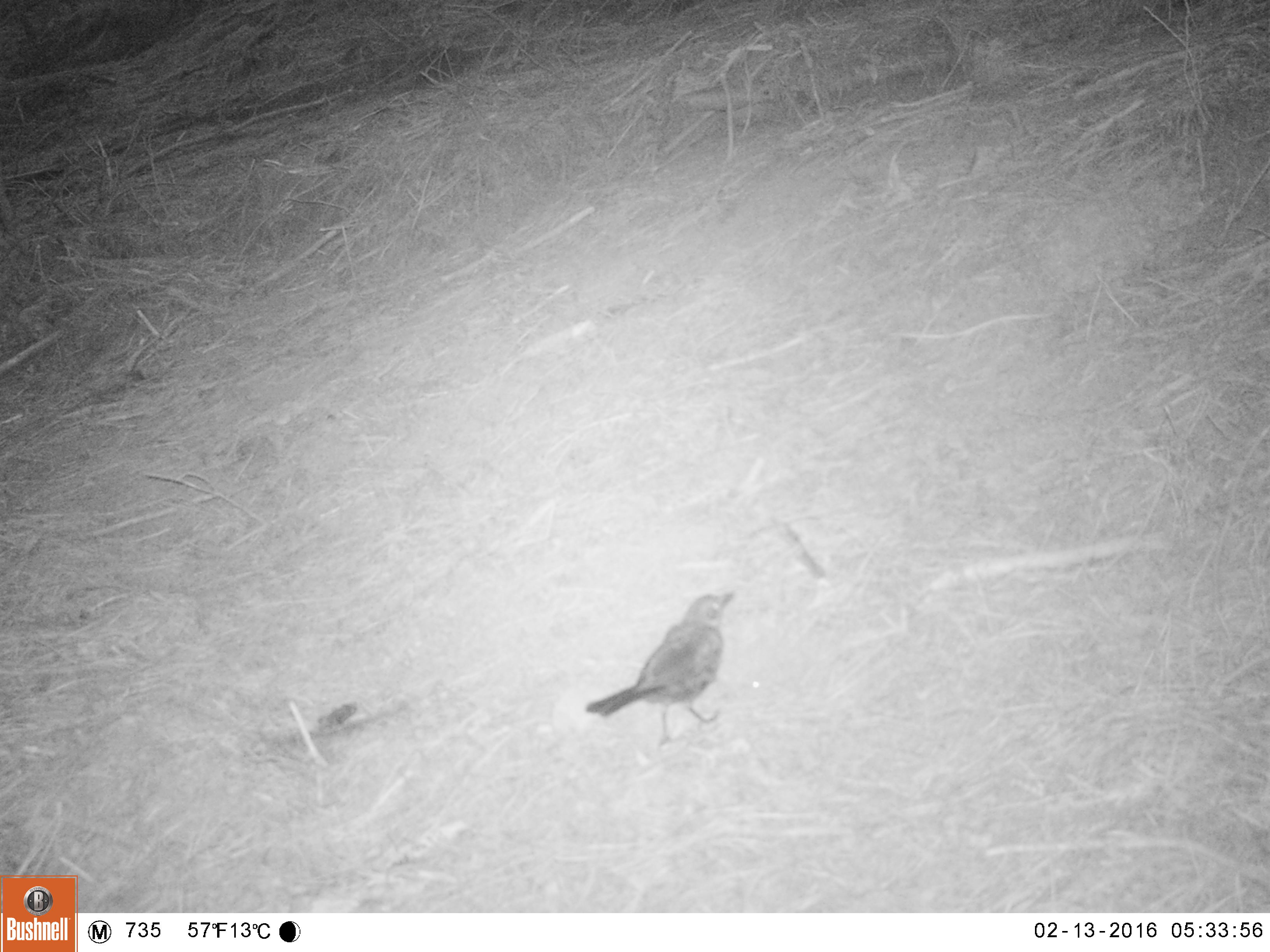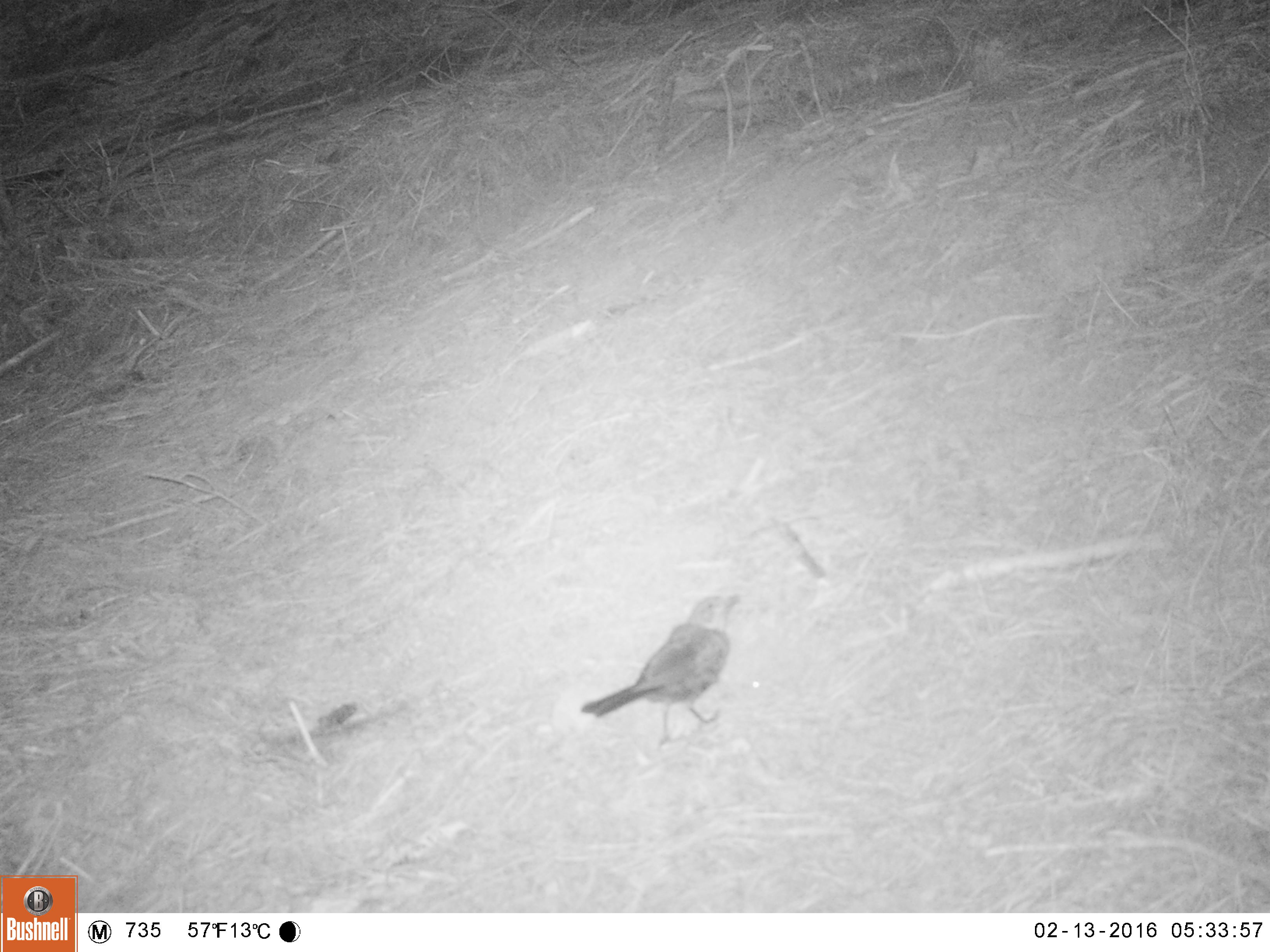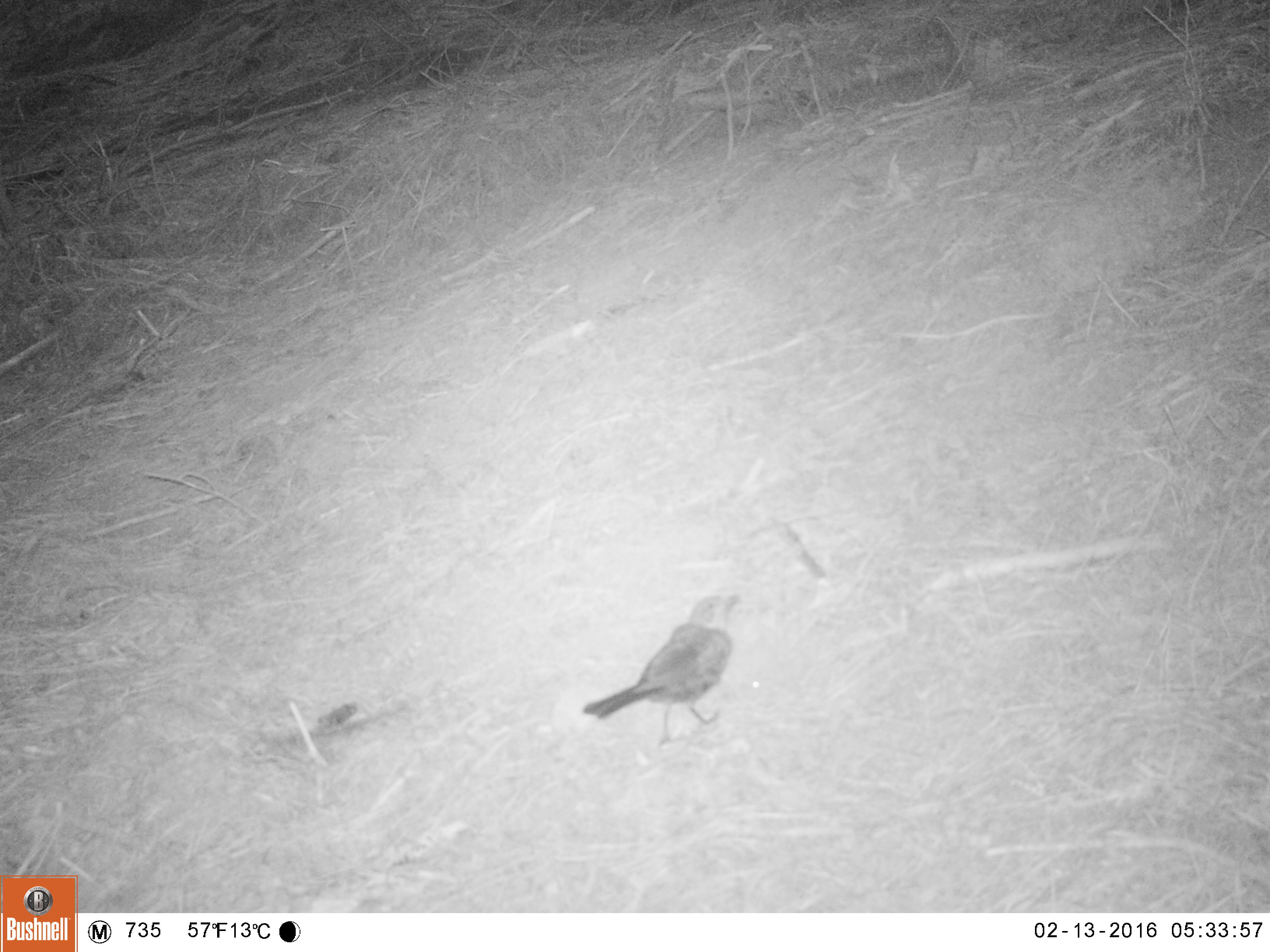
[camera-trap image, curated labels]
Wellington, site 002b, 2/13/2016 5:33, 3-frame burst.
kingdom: Animalia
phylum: Chordata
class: Aves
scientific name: Aves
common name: bird